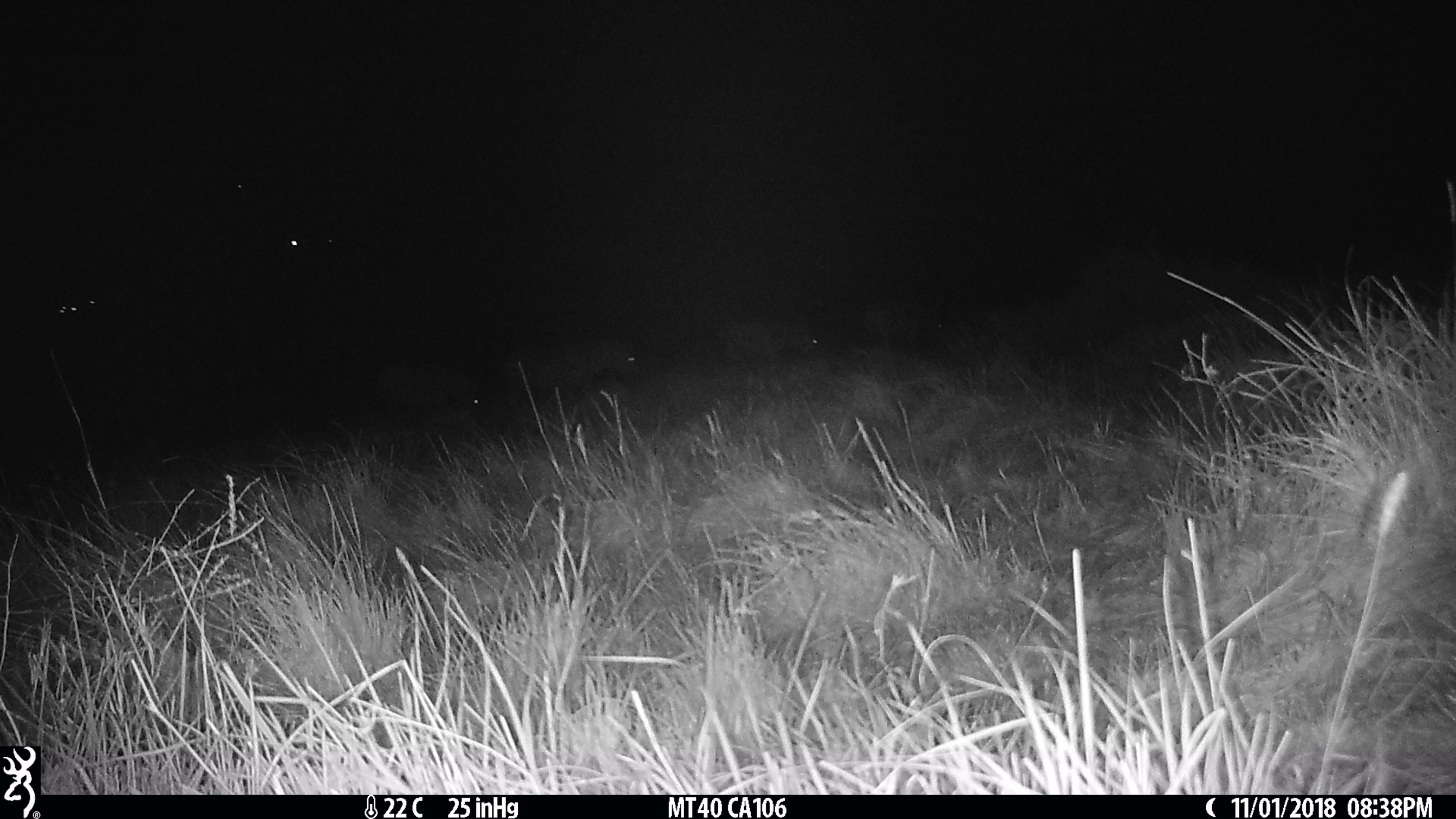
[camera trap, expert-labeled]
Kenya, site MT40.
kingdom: Animalia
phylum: Chordata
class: Mammalia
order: Perissodactyla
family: Equidae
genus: Equus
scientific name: Equus quagga burchellii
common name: burchell's zebra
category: zebra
Zebra (burchell's zebra) (Equus quagga burchellii).